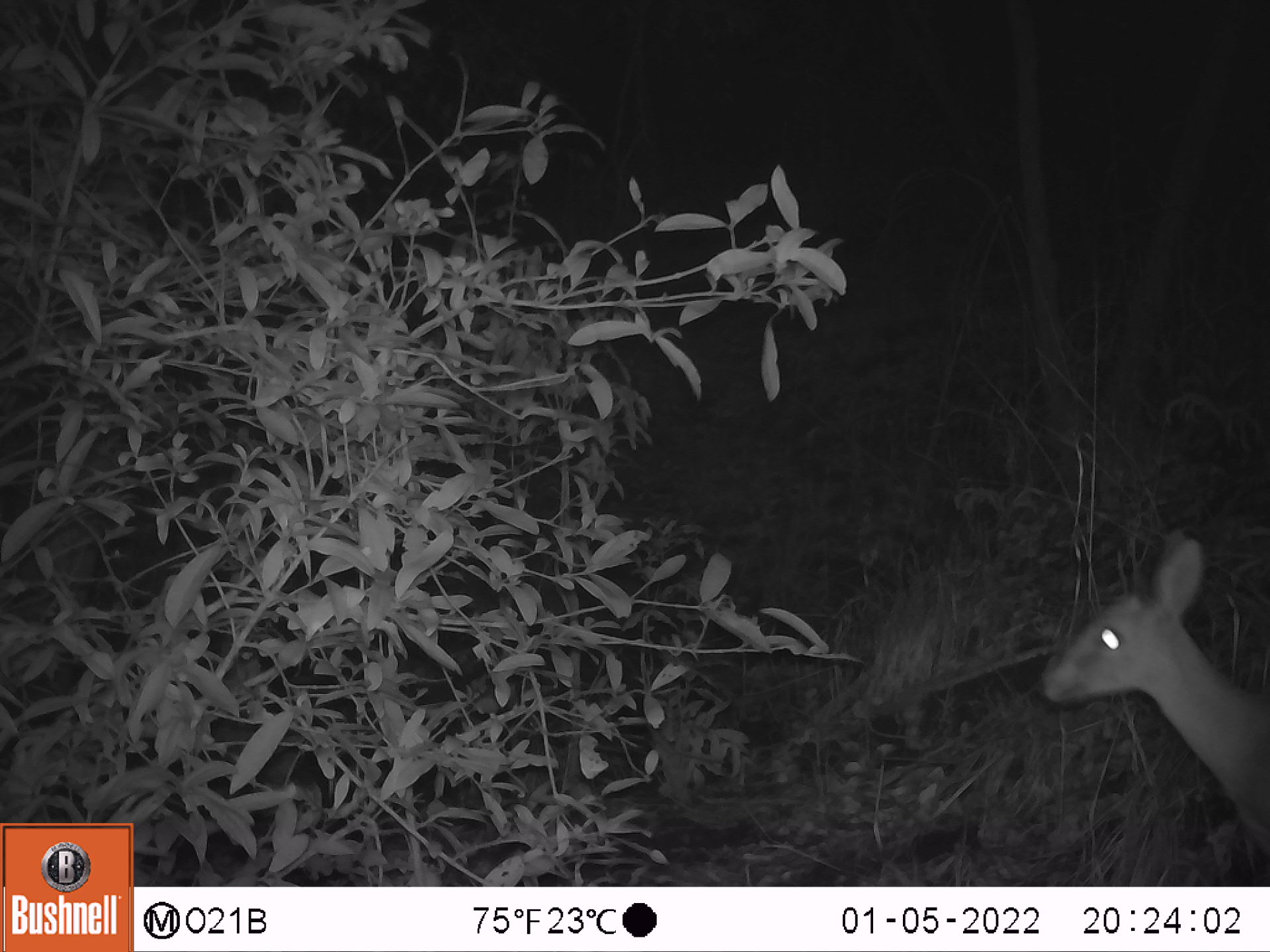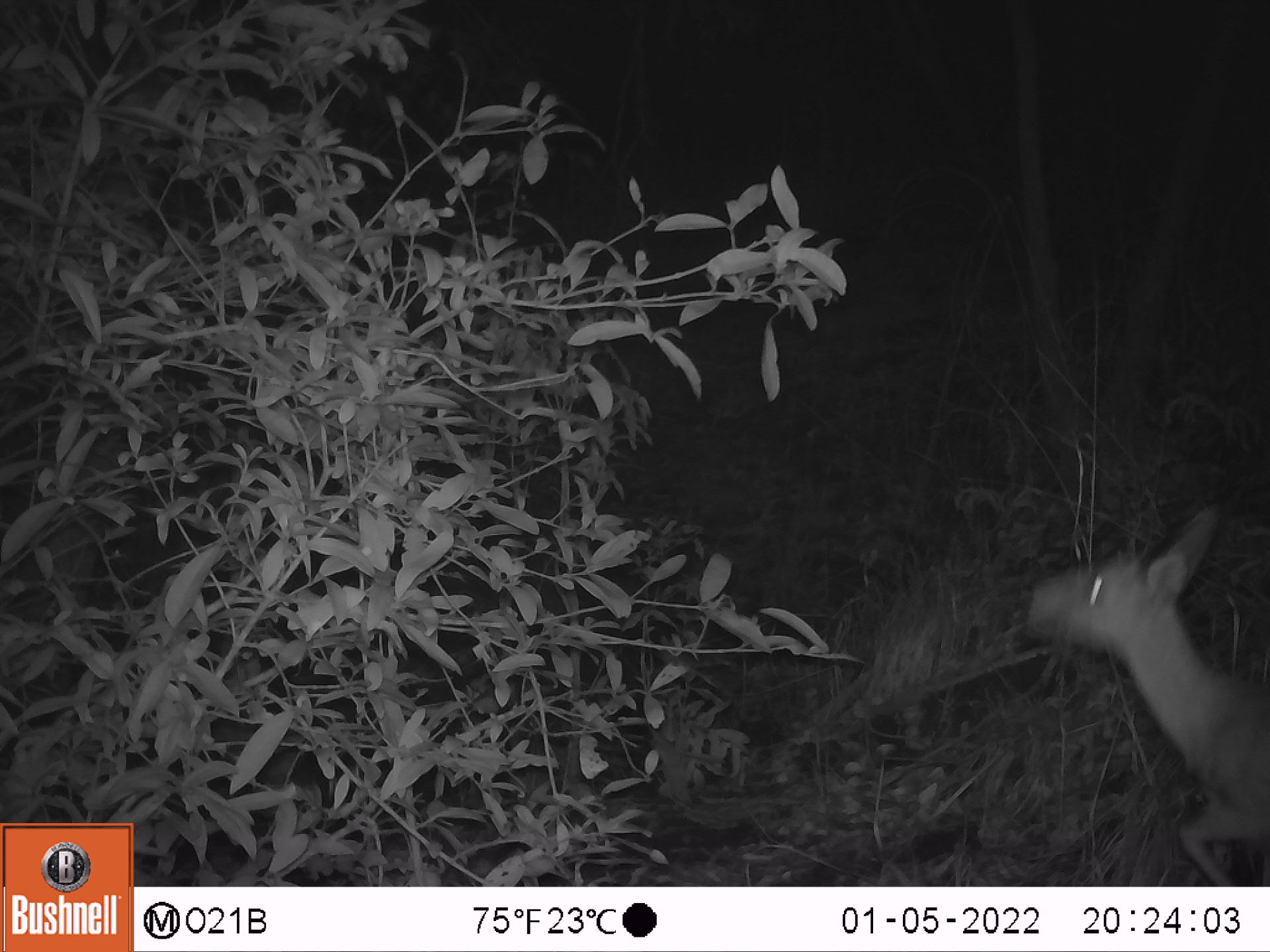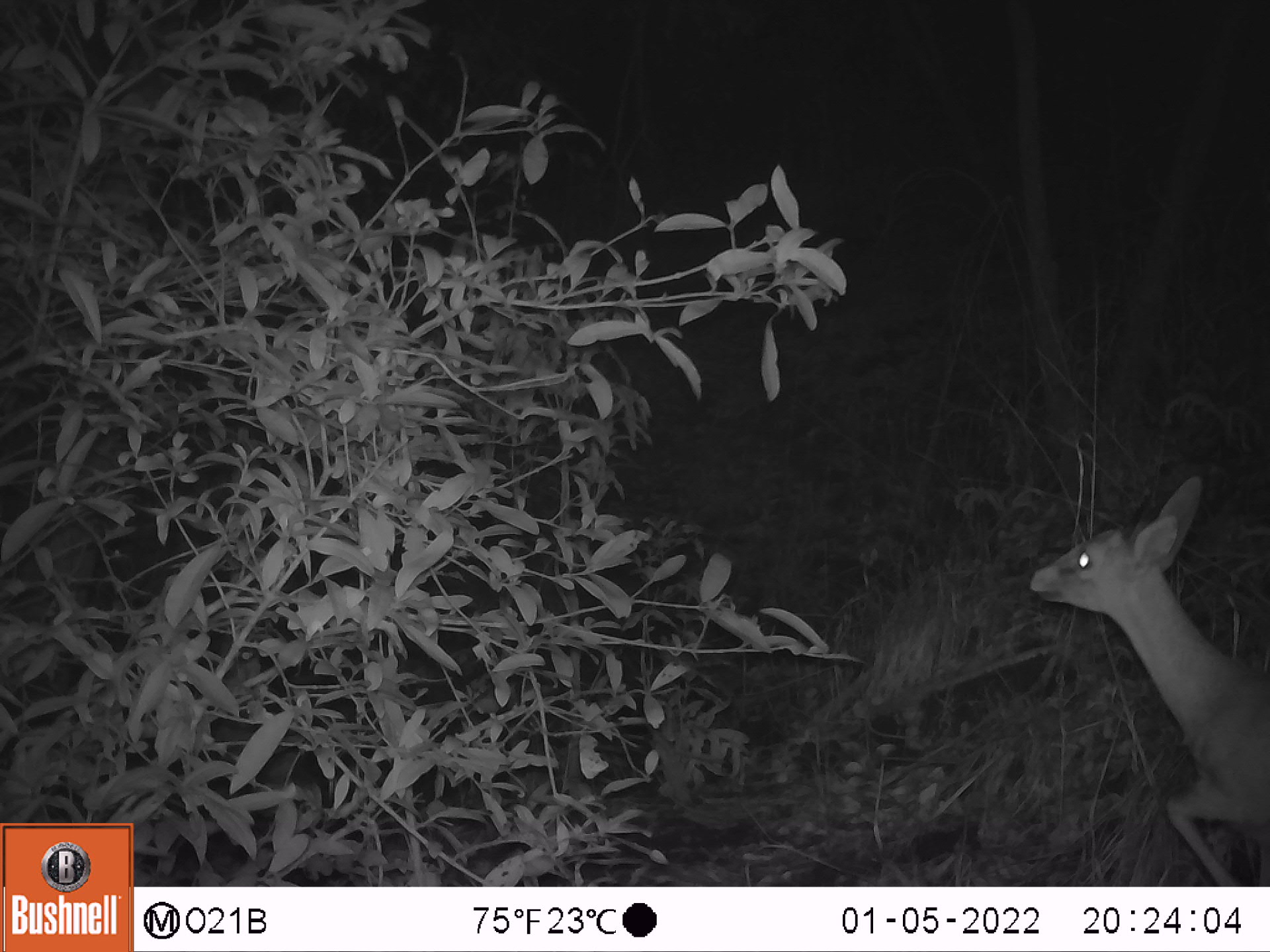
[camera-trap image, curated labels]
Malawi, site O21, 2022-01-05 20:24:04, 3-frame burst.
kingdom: Animalia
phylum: Chordata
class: Mammalia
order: Artiodactyla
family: Bovidae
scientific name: Antilopinae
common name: small antelope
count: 1